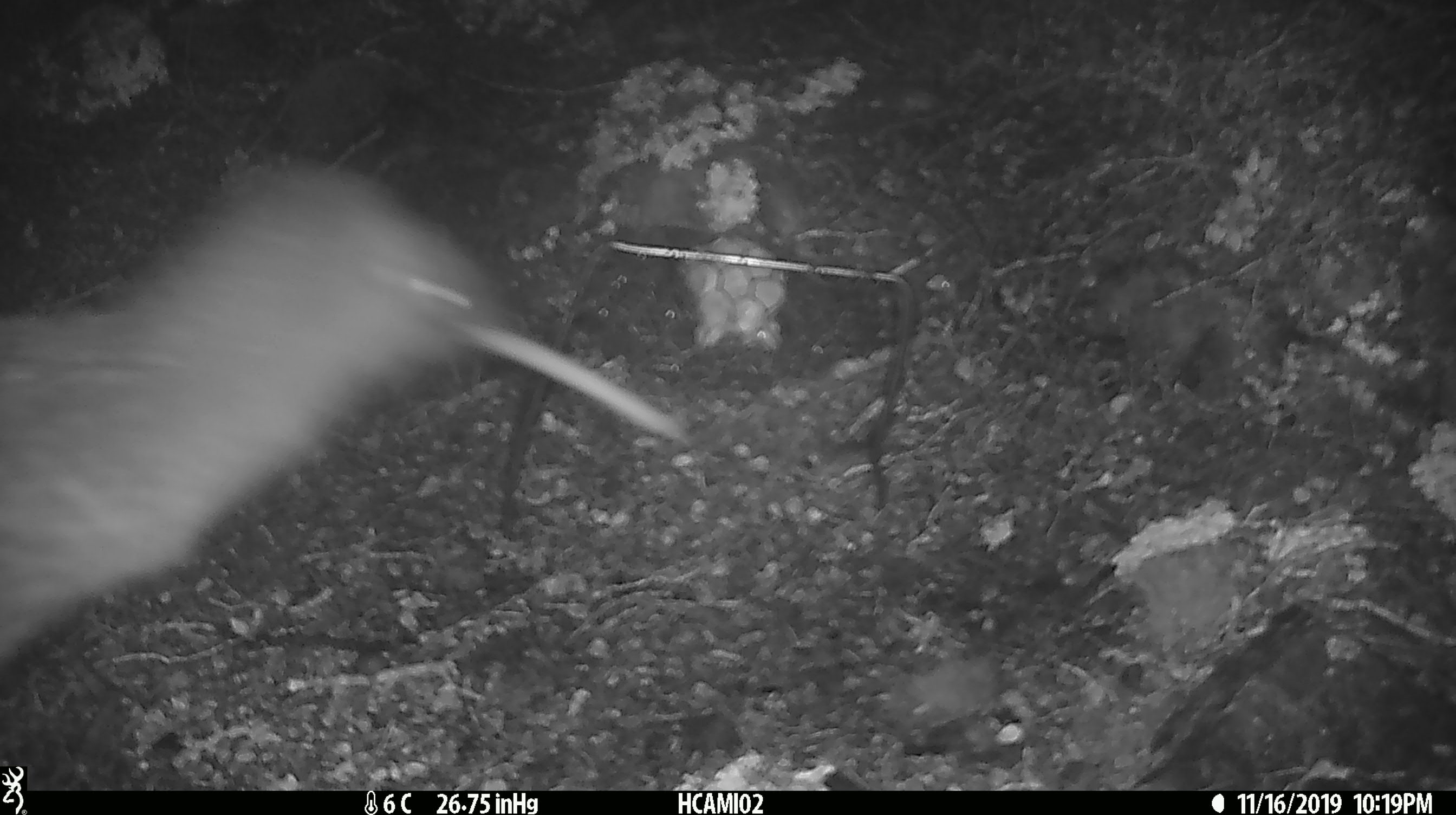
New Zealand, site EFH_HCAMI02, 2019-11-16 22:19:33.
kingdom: Animalia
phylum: Chordata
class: Aves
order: Apterygiformes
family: Apterygidae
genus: Apteryx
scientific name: Apteryx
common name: kiwi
Kiwi (Apteryx).